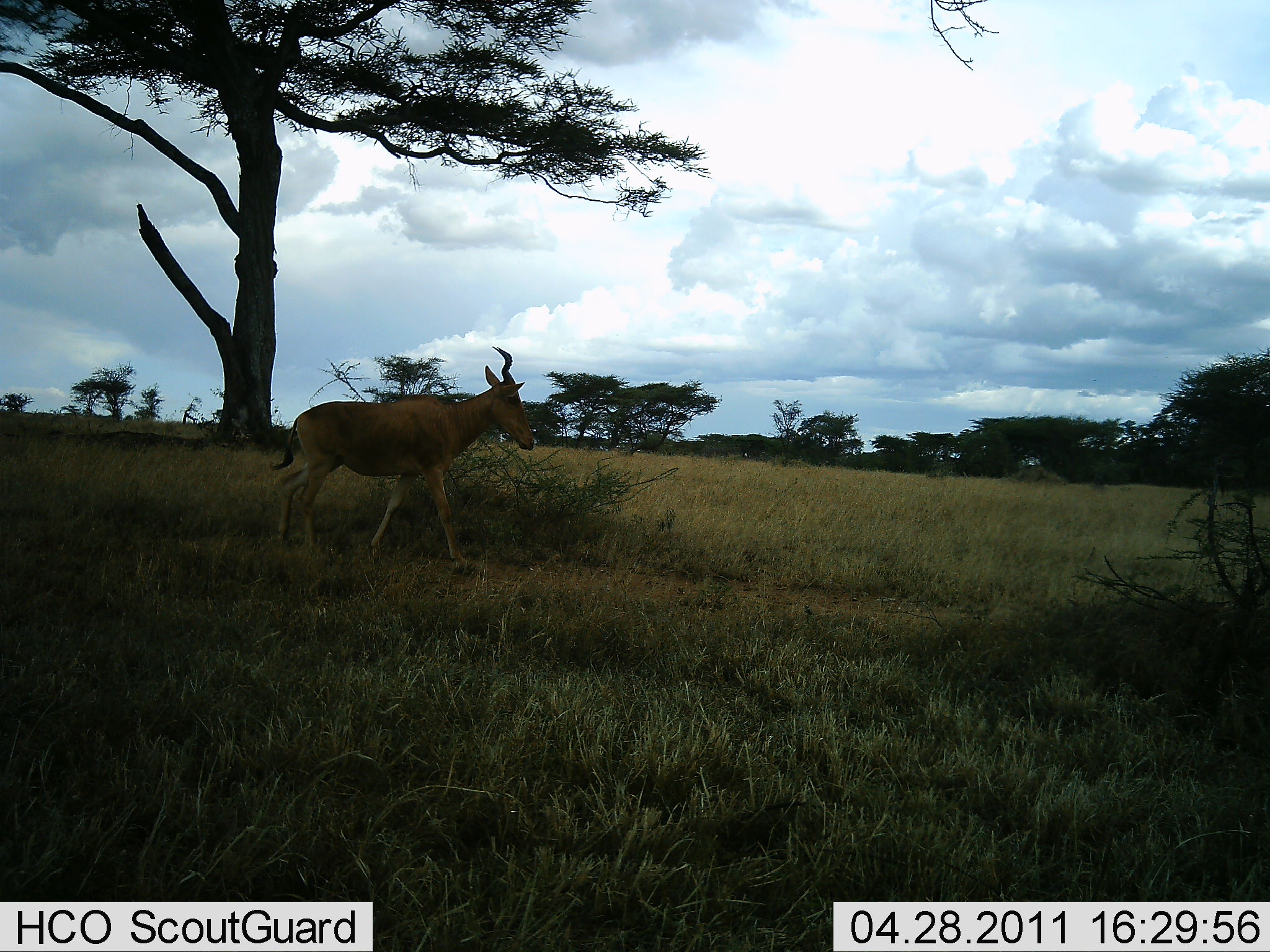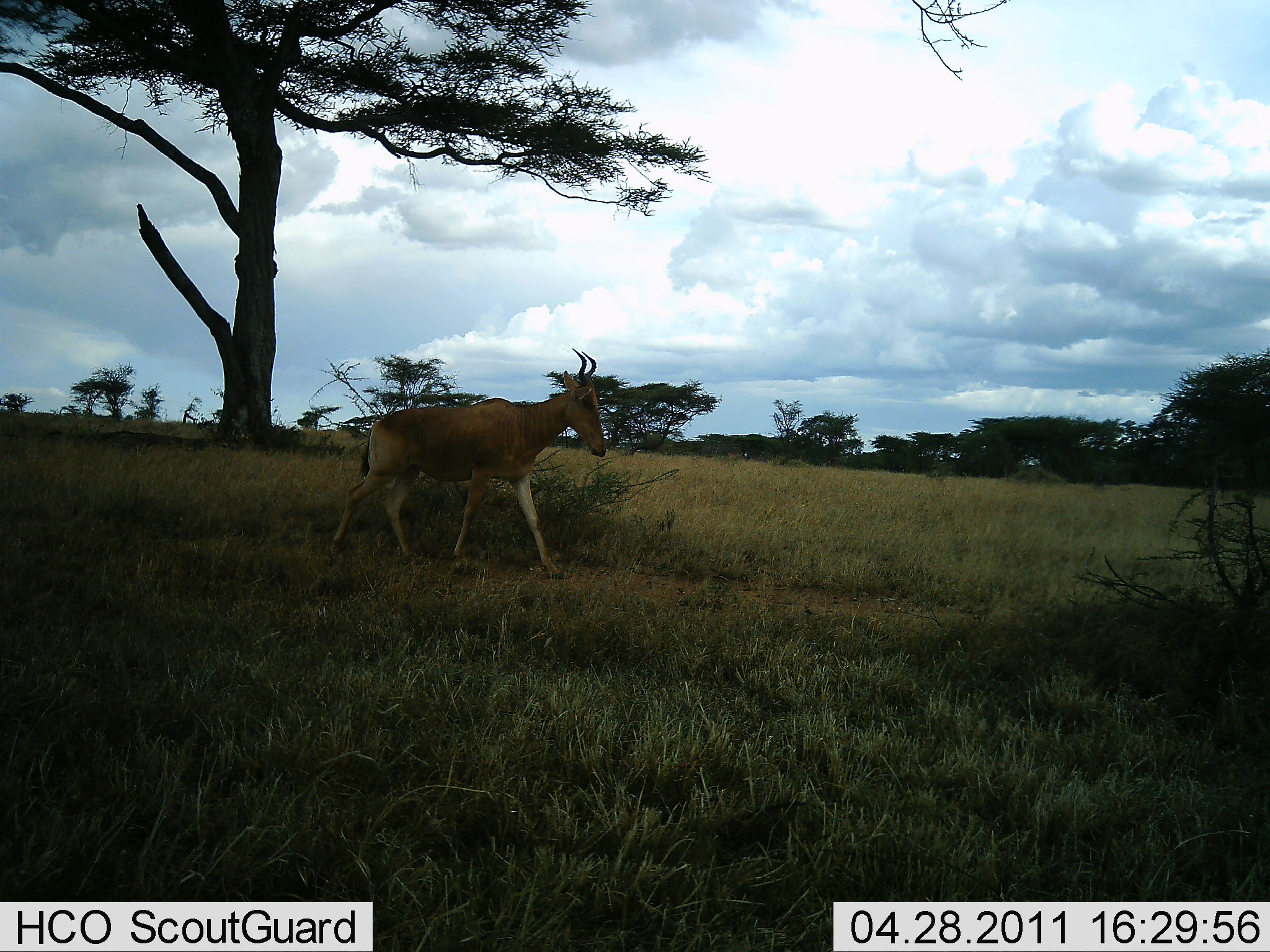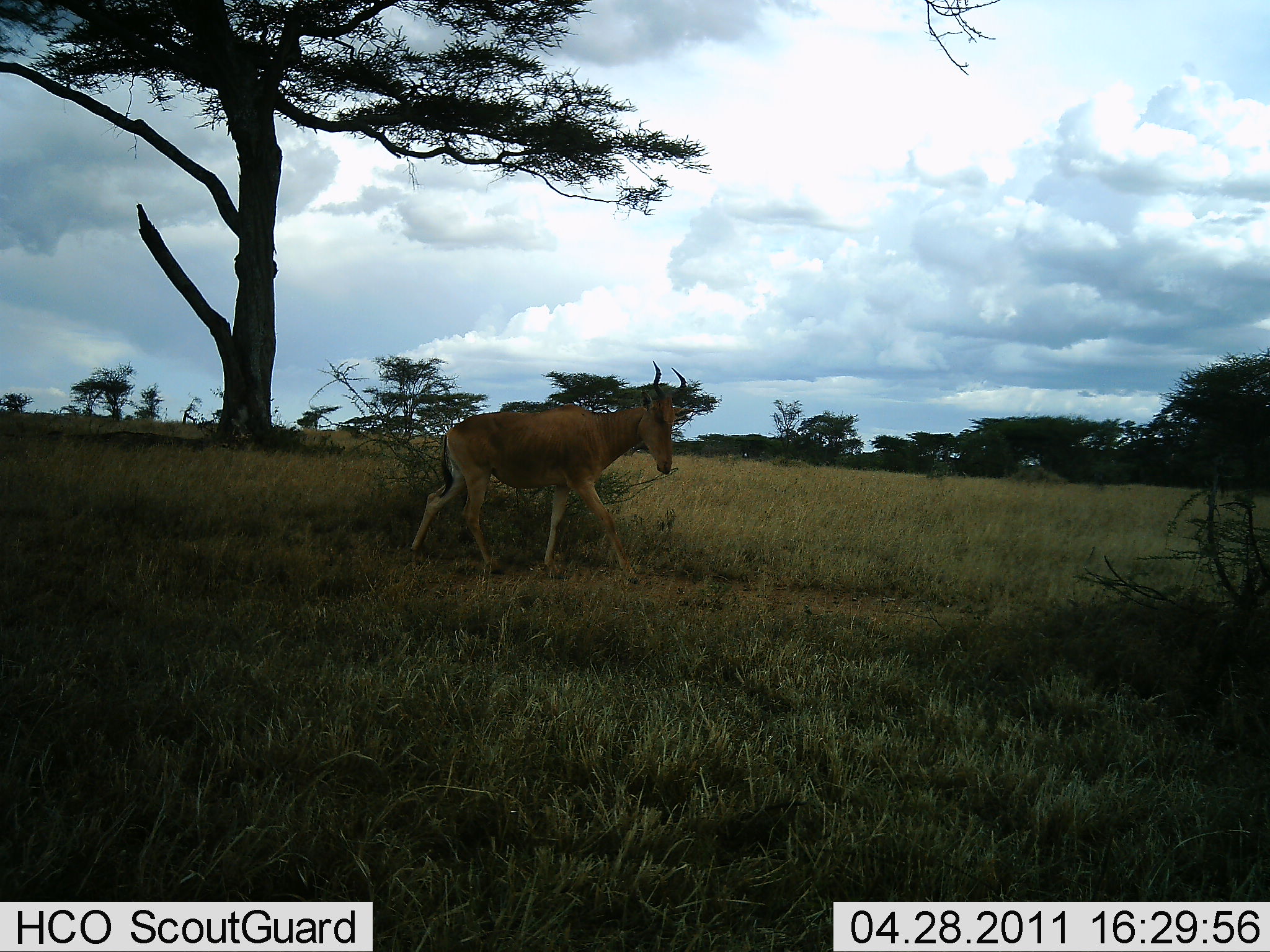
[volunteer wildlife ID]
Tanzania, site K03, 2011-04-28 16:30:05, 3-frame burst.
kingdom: Animalia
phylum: Chordata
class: Mammalia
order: Artiodactyla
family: Bovidae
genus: Alcelaphus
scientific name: Alcelaphus buselaphus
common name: hartebeest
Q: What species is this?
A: Hartebeest (Alcelaphus buselaphus).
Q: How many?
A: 1.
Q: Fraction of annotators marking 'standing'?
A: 8%.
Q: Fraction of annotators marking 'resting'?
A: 0%.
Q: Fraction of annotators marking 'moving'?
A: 92%.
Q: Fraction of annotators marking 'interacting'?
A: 0%.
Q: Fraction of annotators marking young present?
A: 0%.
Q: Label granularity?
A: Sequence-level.